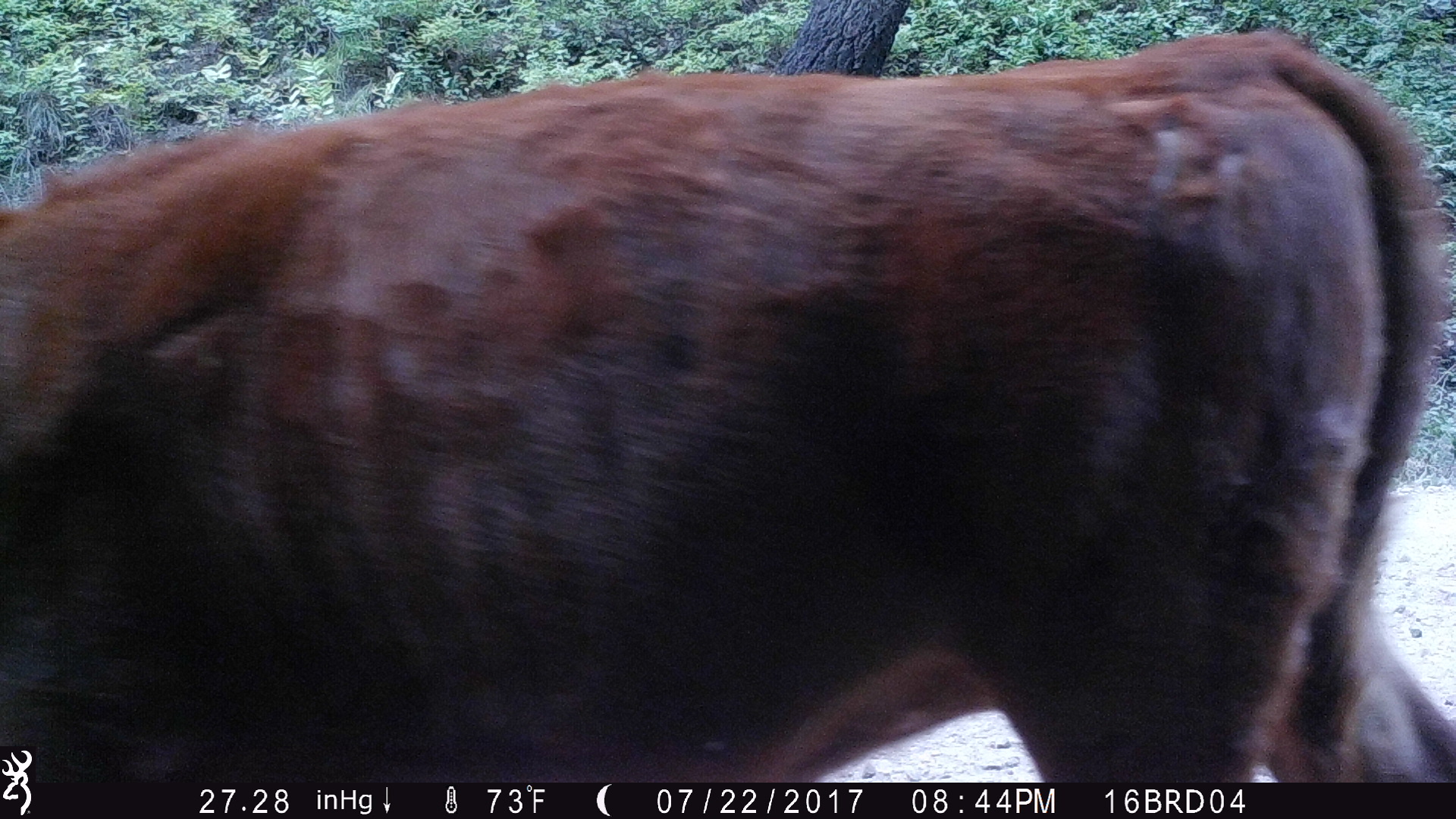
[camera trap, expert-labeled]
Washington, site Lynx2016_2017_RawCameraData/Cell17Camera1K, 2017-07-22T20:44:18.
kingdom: Animalia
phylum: Chordata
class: Mammalia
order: Artiodactyla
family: Bovidae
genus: Bos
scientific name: Bos taurus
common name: domestic cattle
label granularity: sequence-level